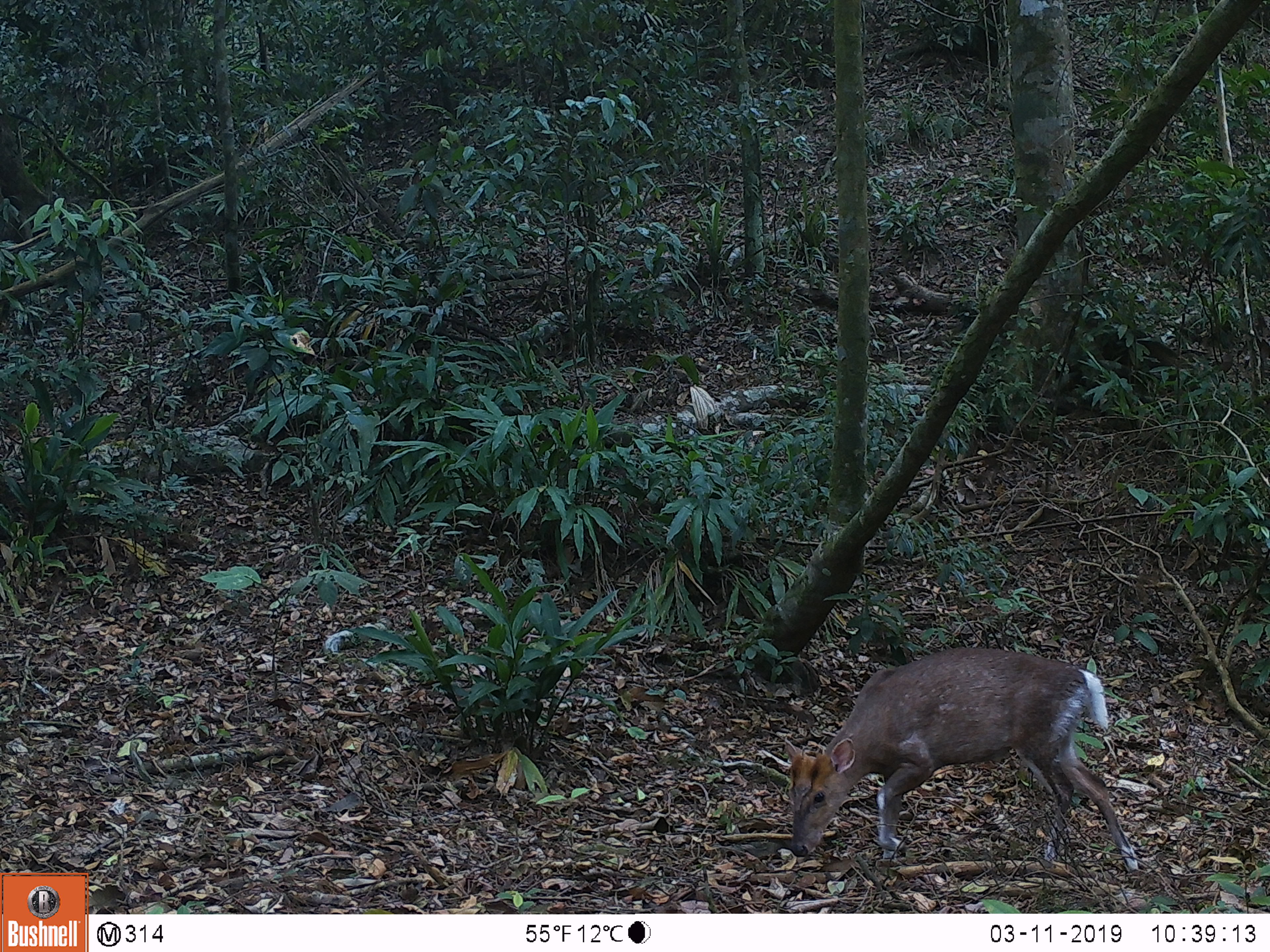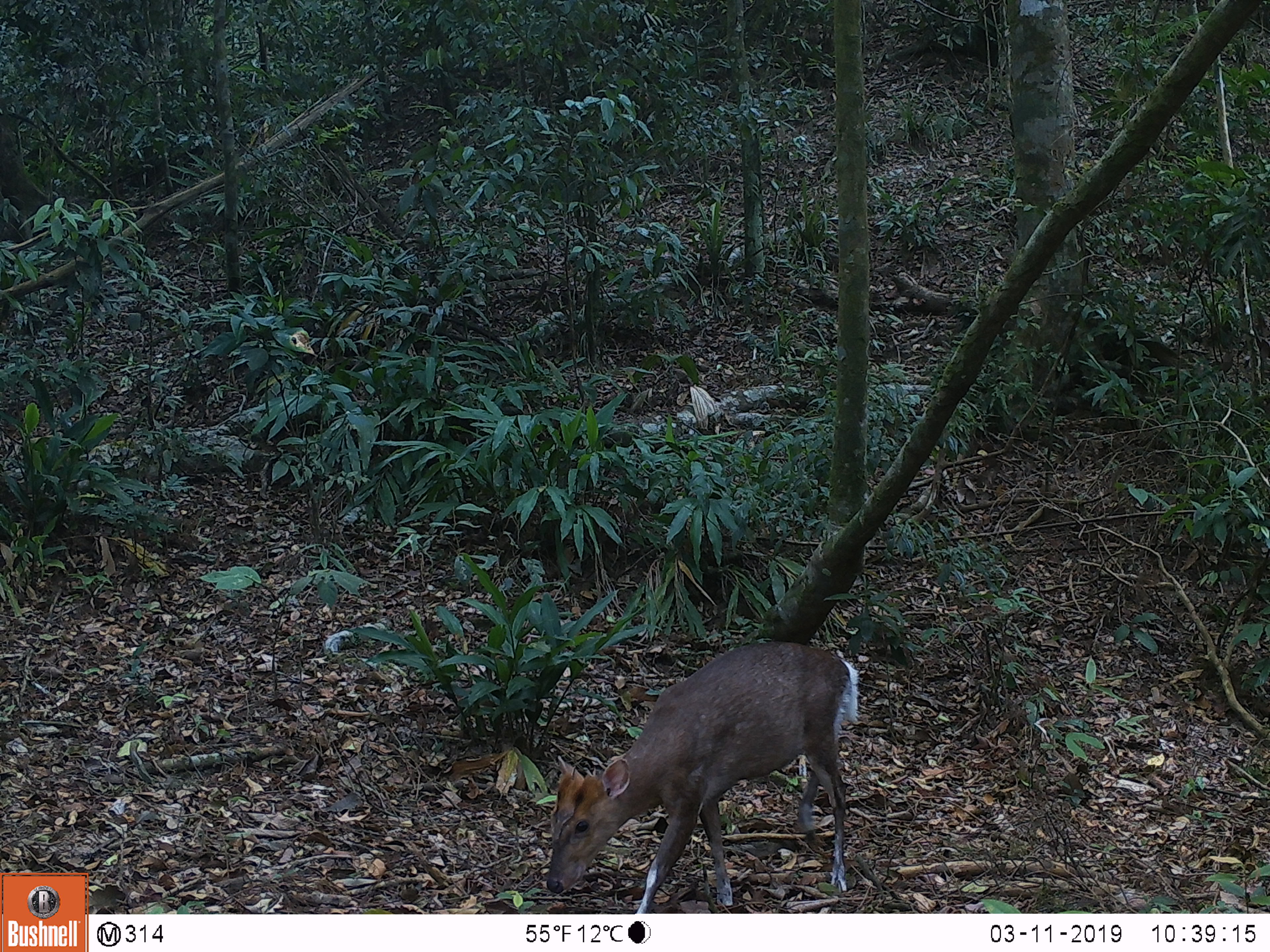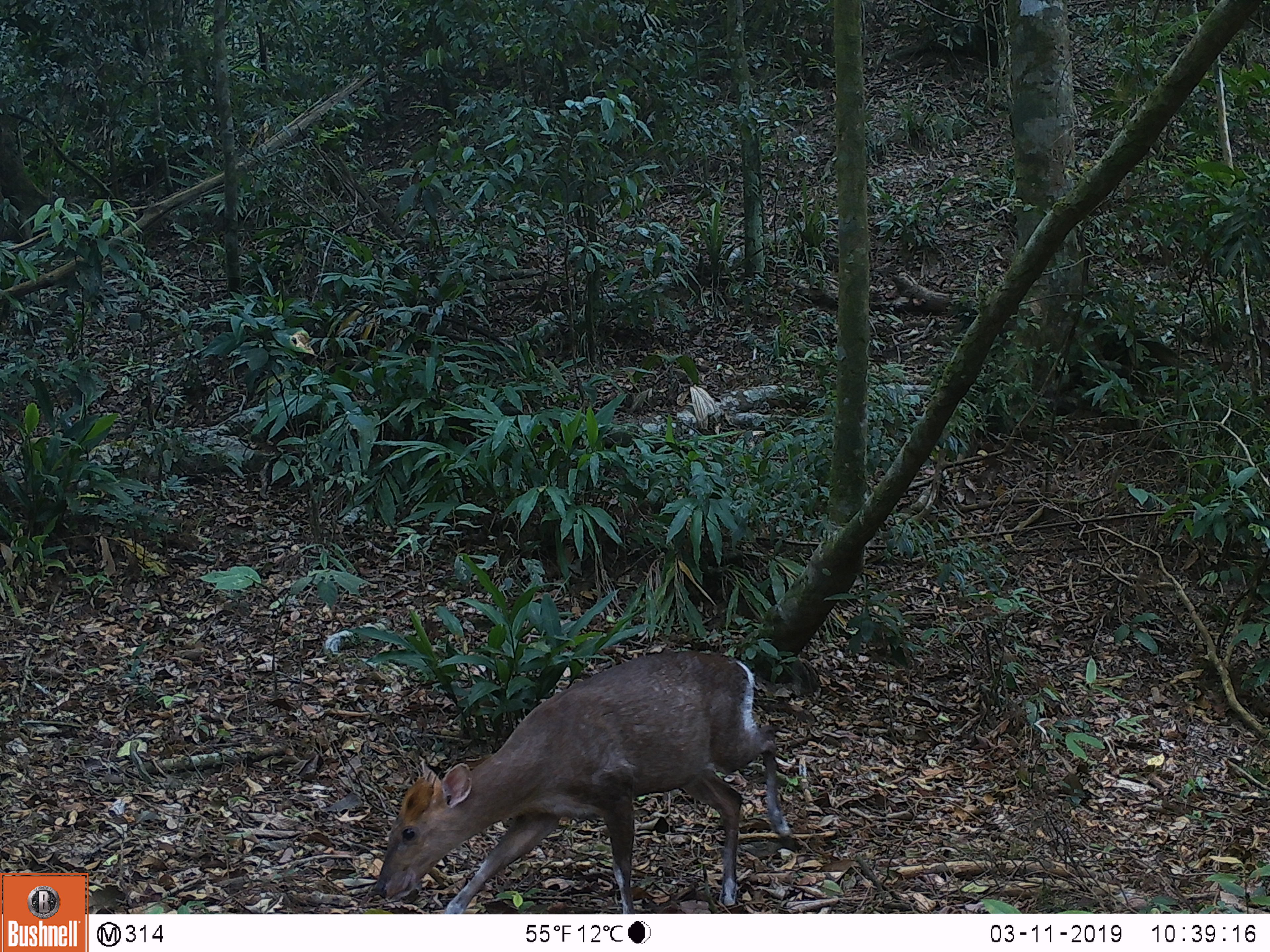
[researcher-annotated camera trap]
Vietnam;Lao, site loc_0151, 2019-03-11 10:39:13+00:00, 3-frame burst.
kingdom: Animalia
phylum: Chordata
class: Mammalia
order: Artiodactyla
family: Cervidae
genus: Muntiacus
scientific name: Muntiacus rooseveltorum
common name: roosevelt's muntjac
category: roosevelts muntjac group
Roosevelts muntjac group (roosevelt's muntjac) (Muntiacus rooseveltorum). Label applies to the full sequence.